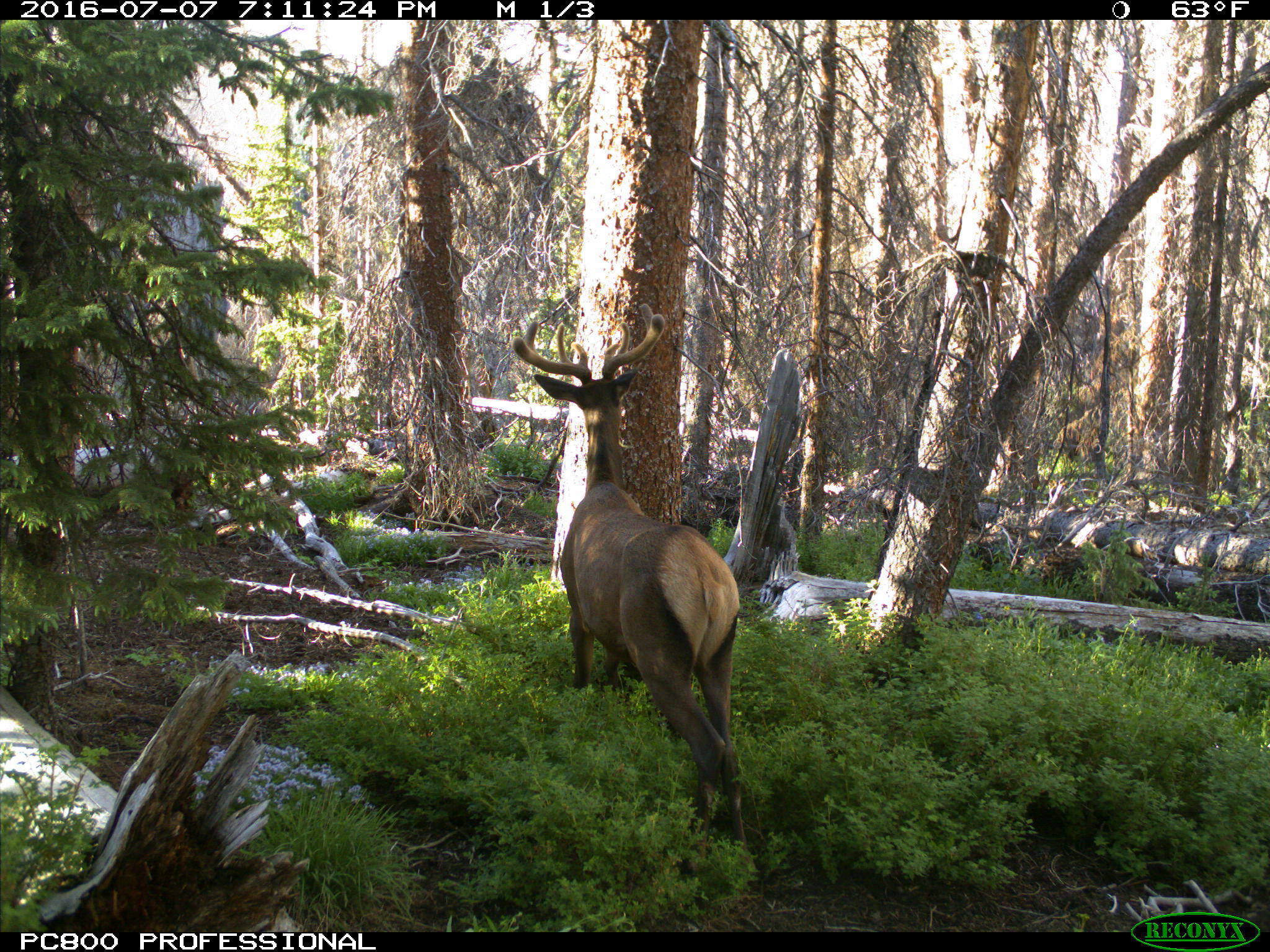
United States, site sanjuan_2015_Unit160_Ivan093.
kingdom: Animalia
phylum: Chordata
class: Mammalia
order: Artiodactyla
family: Cervidae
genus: Cervus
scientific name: Cervus elaphus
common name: red deer